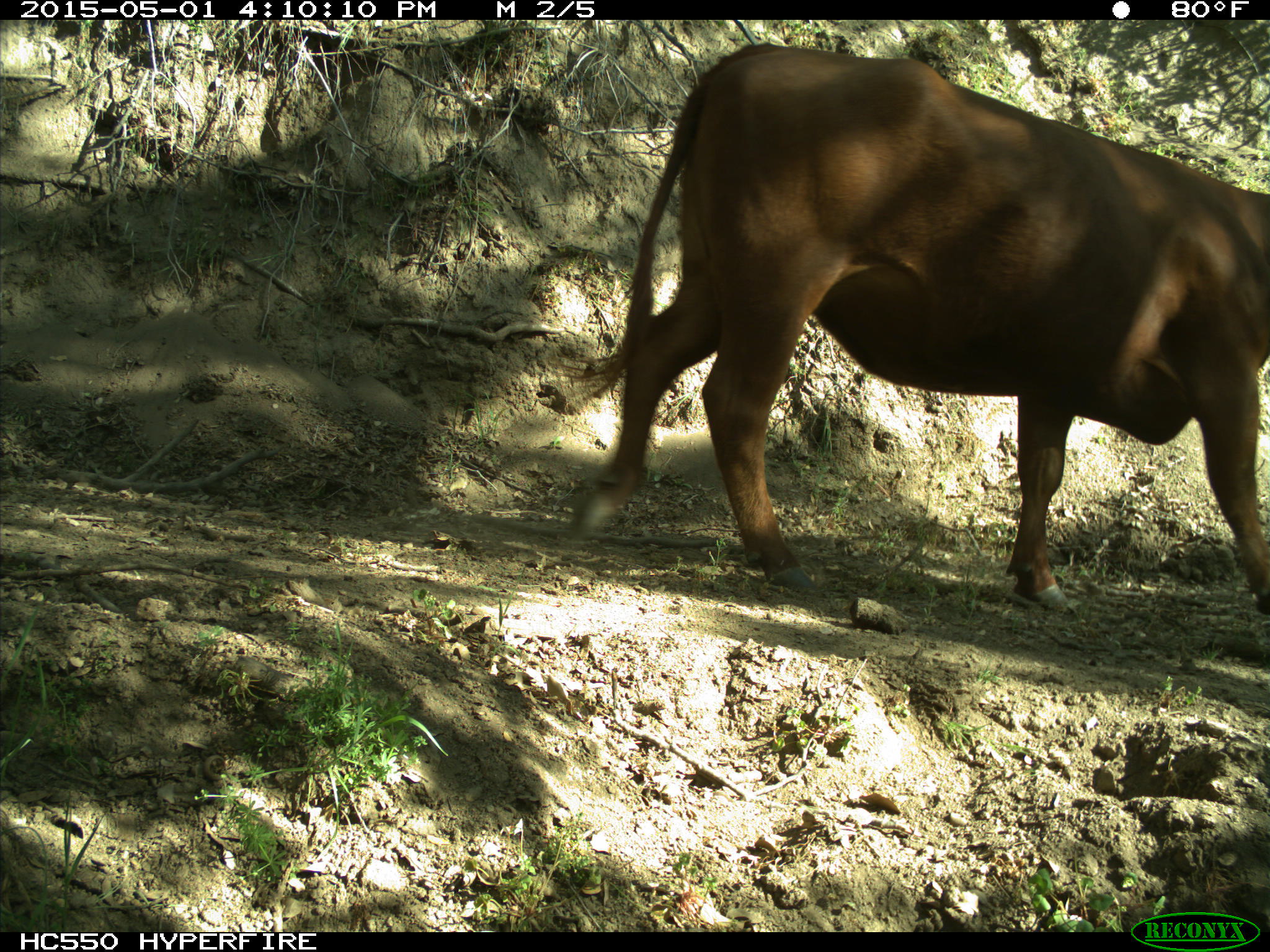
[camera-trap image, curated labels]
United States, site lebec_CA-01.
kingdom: Animalia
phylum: Chordata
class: Mammalia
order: Artiodactyla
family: Bovidae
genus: Bos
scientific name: Bos taurus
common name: domestic cow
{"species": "Bos taurus (domestic cow)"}